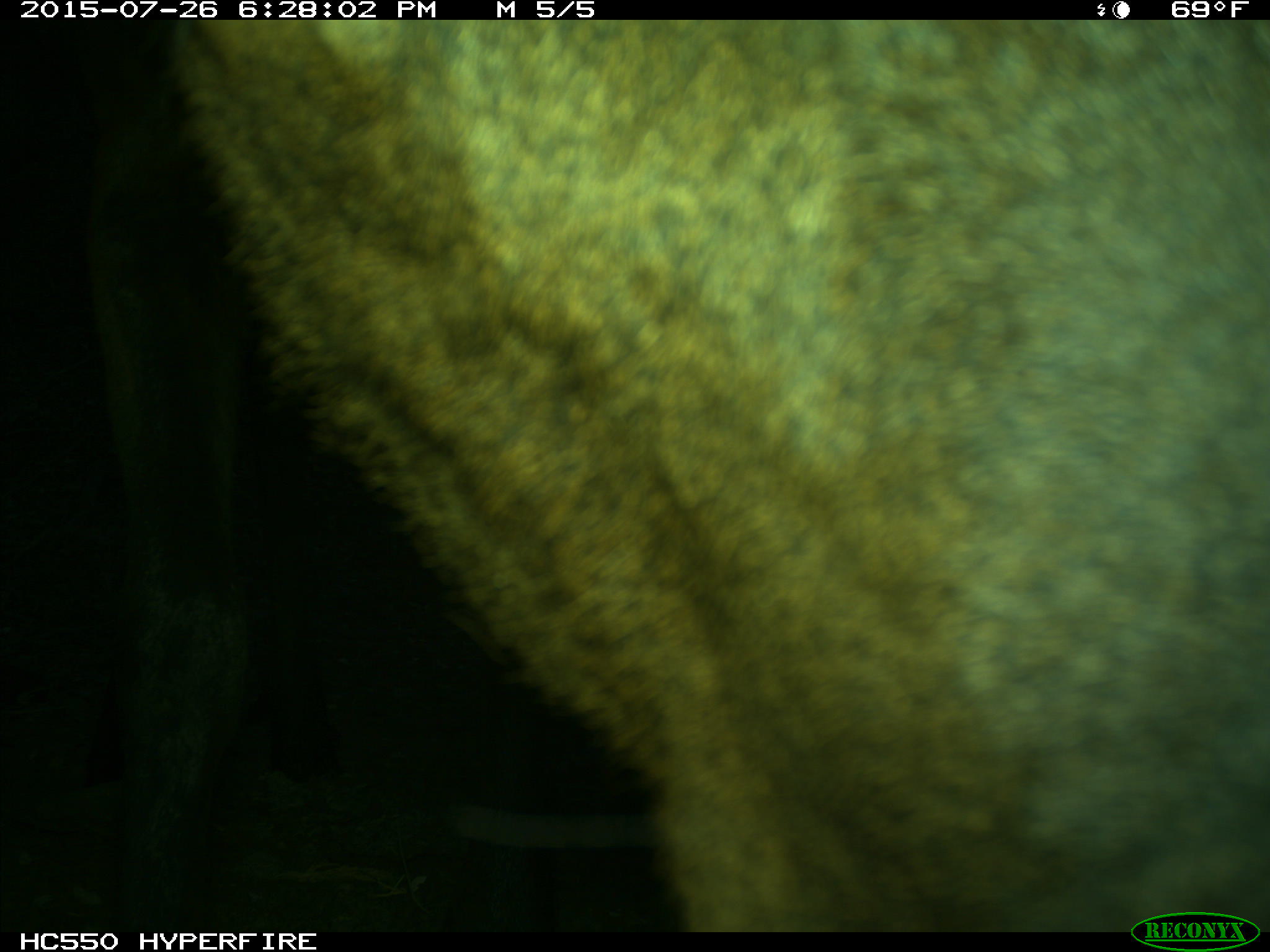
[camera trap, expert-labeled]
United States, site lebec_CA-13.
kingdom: Animalia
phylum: Chordata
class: Mammalia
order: Artiodactyla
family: Cervidae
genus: Cervus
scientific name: Cervus canadensis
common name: elk